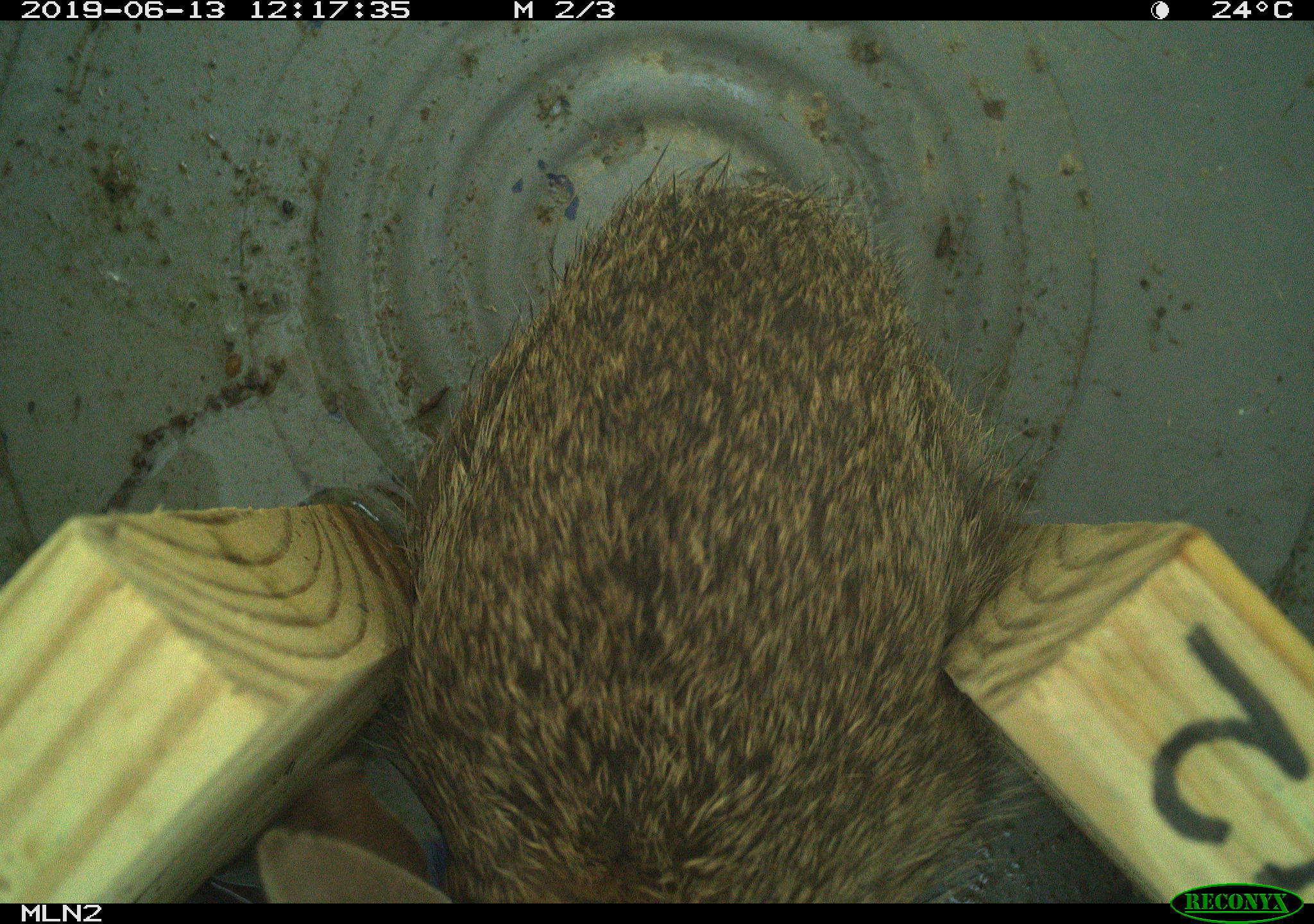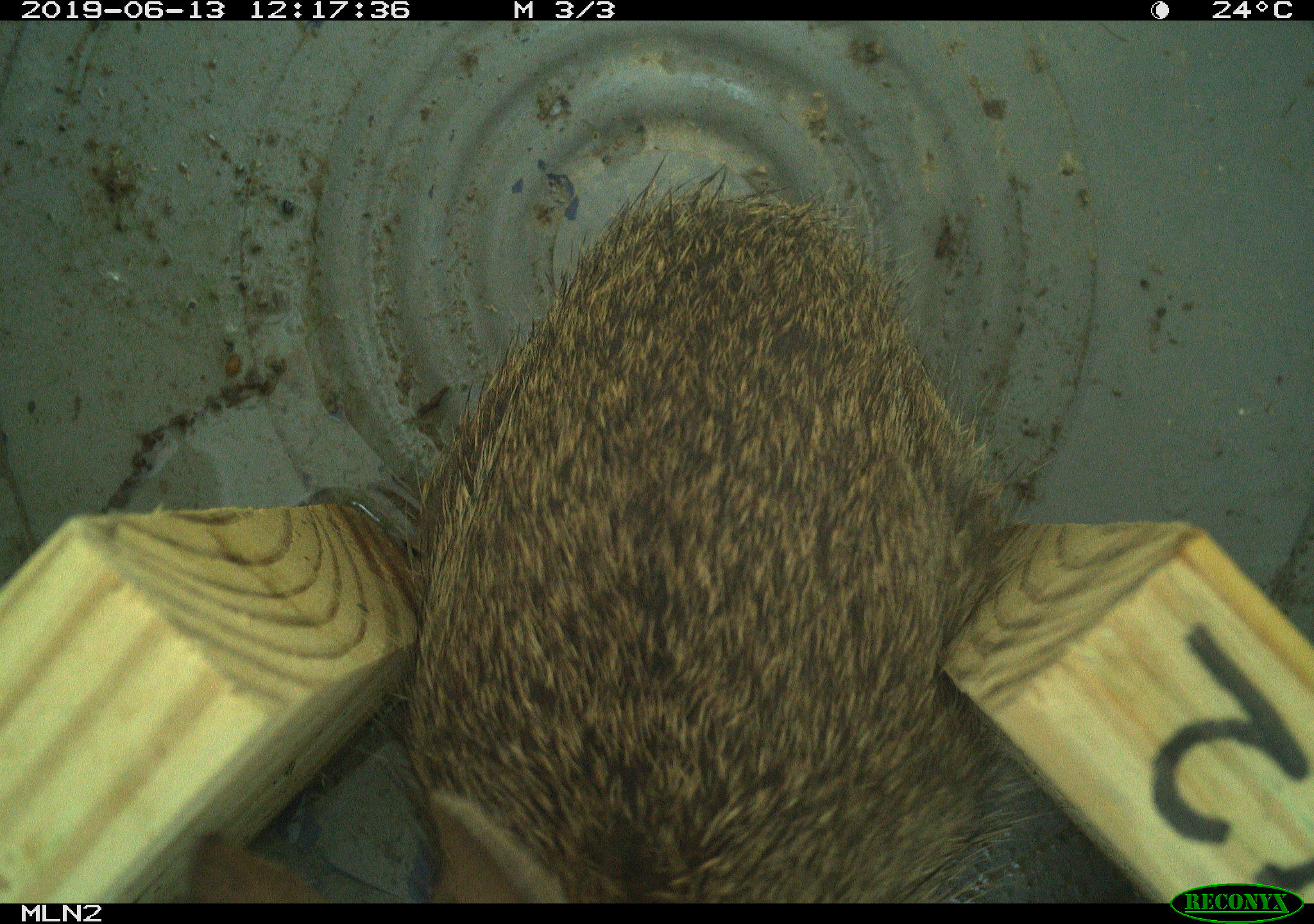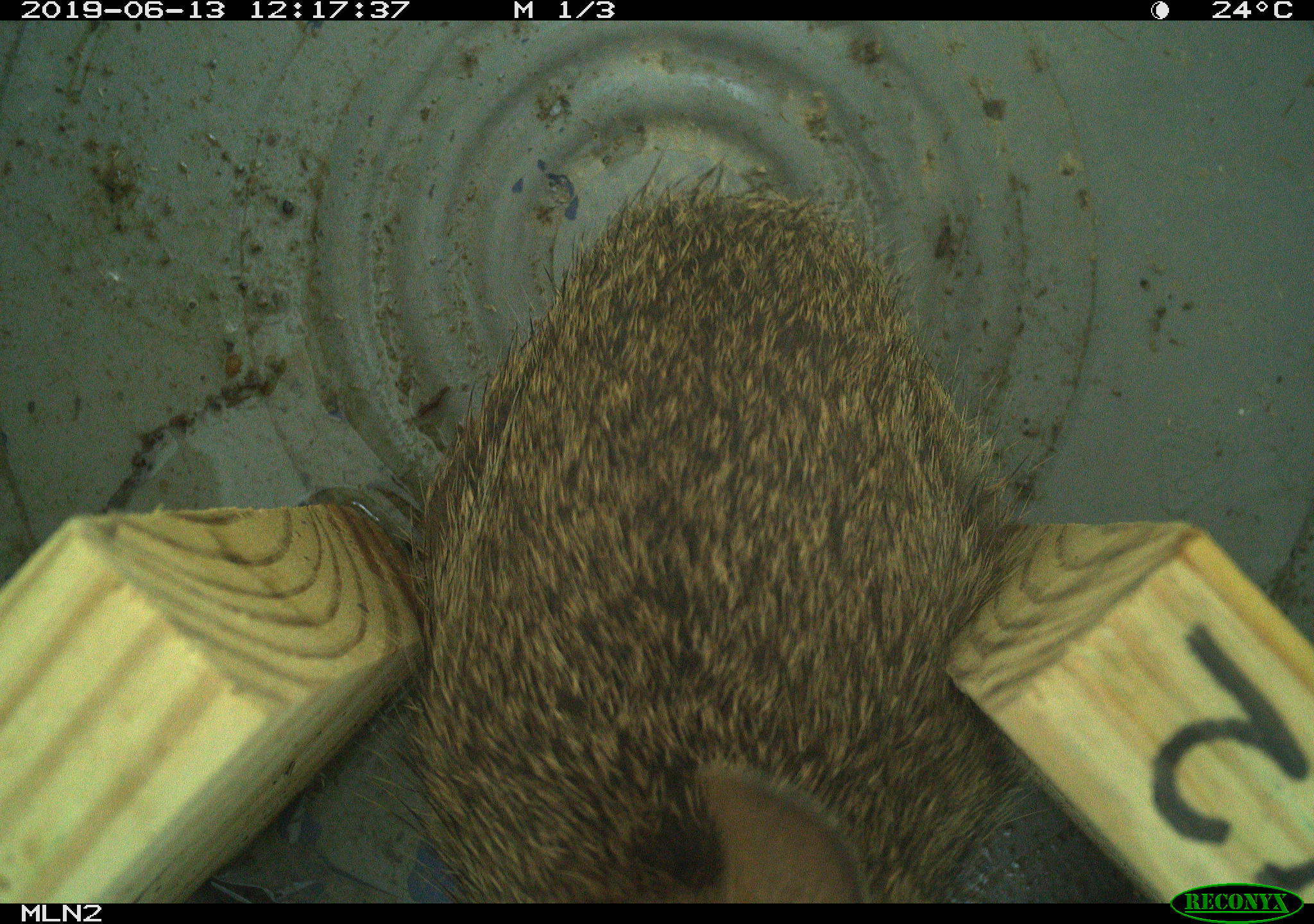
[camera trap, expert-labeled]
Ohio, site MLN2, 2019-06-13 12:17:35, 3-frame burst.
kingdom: Animalia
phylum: Chordata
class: Mammalia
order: Lagomorpha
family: Leporidae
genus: Sylvilagus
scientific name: Sylvilagus floridanus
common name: eastern cottontail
Eastern cottontail (Sylvilagus floridanus).